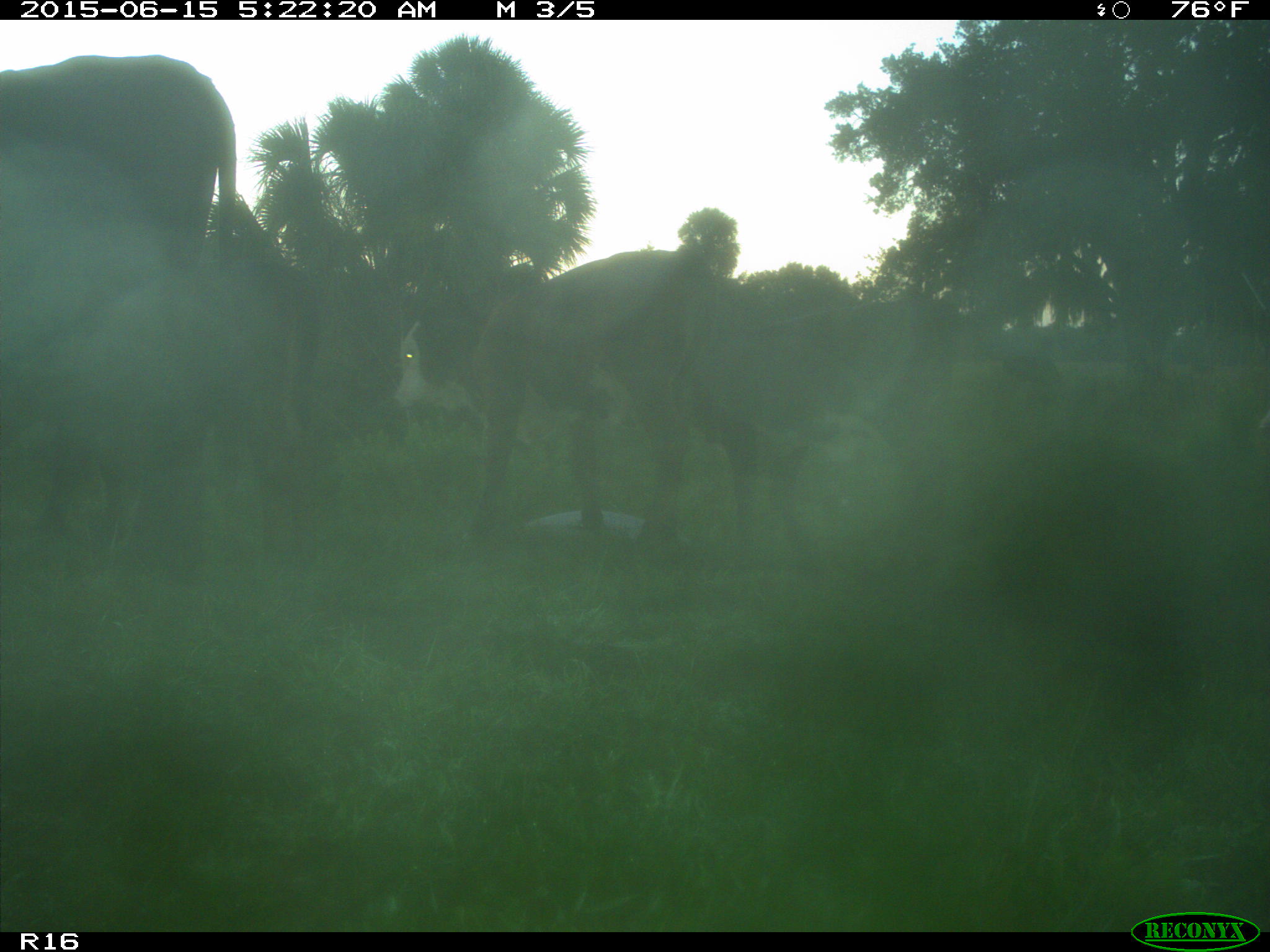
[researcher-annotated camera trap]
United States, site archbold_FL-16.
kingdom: Animalia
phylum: Chordata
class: Mammalia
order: Artiodactyla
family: Bovidae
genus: Bos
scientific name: Bos taurus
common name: domestic cow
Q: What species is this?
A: Bos taurus (domestic cow).